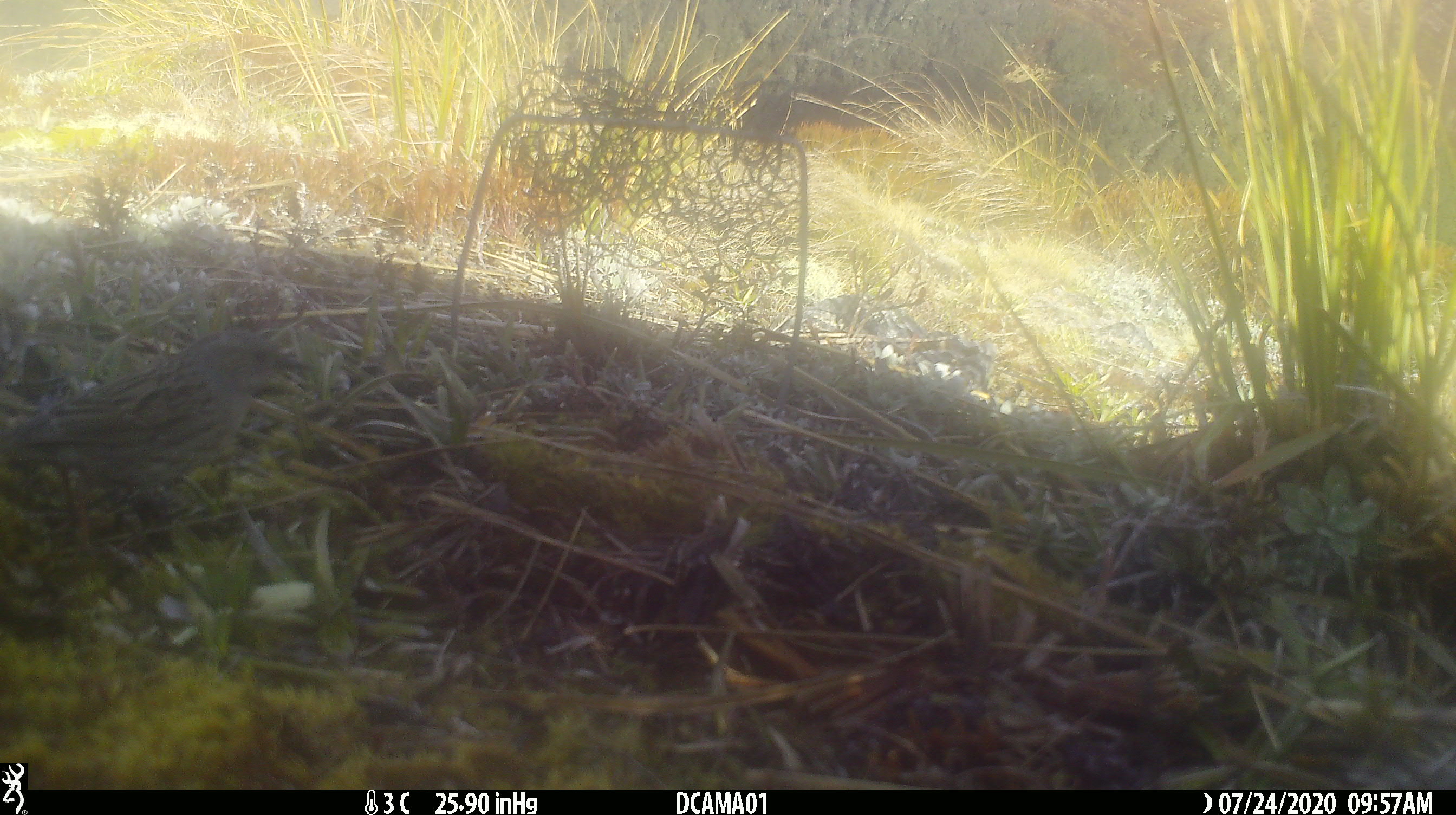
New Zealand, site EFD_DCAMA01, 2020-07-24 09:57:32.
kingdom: Animalia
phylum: Chordata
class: Aves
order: Passeriformes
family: Prunellidae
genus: Prunella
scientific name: Prunella modularis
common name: dunnock